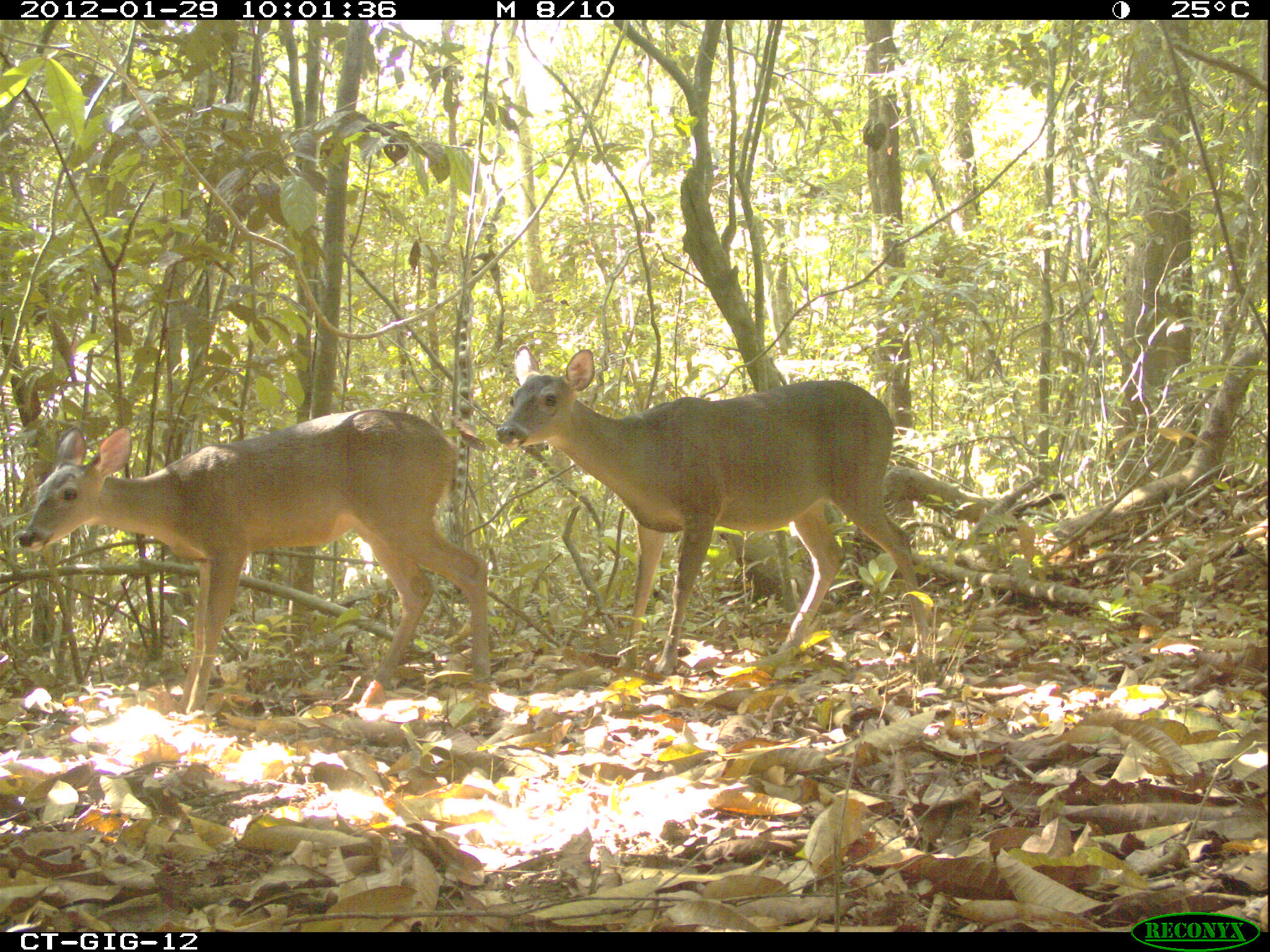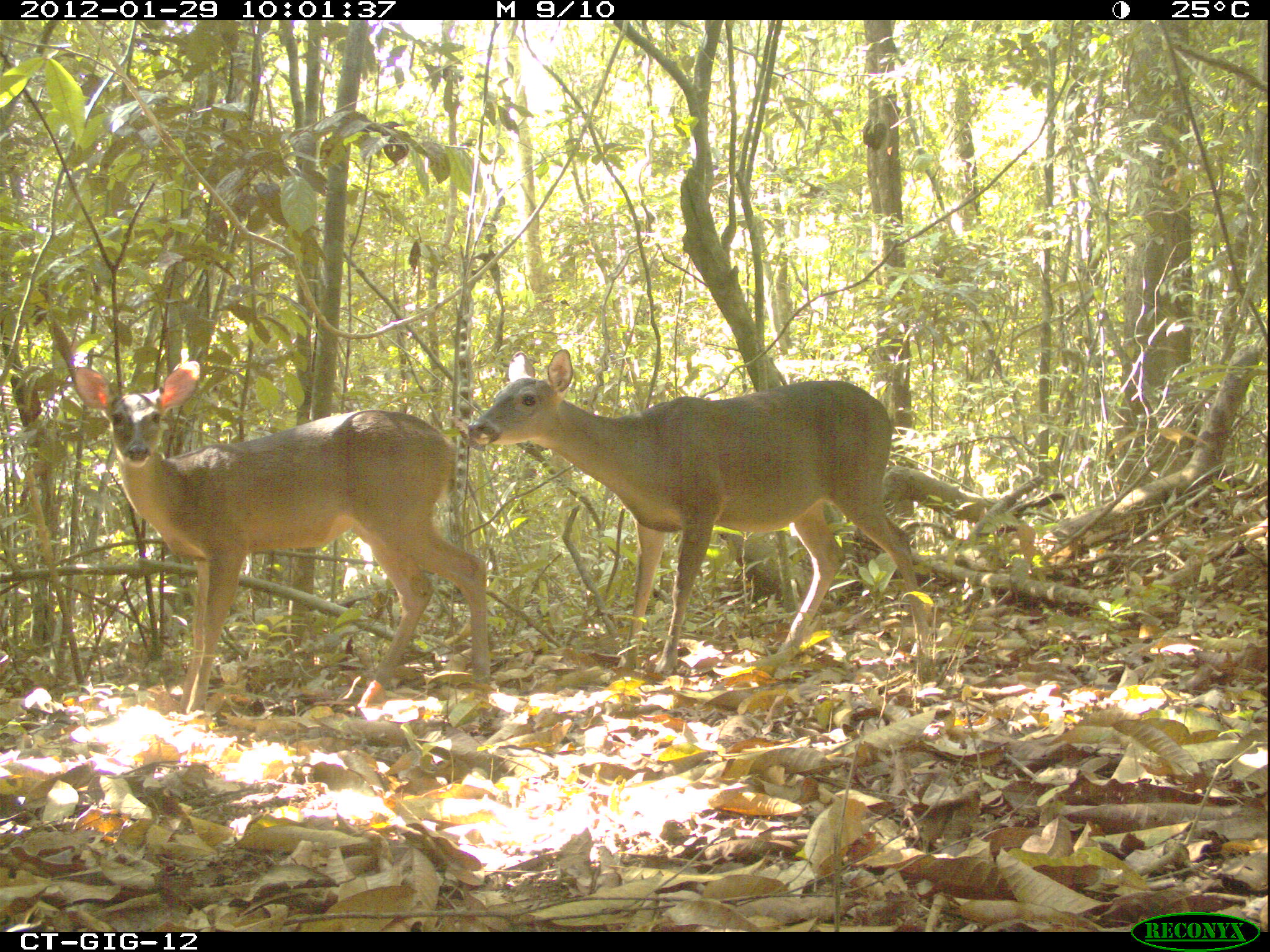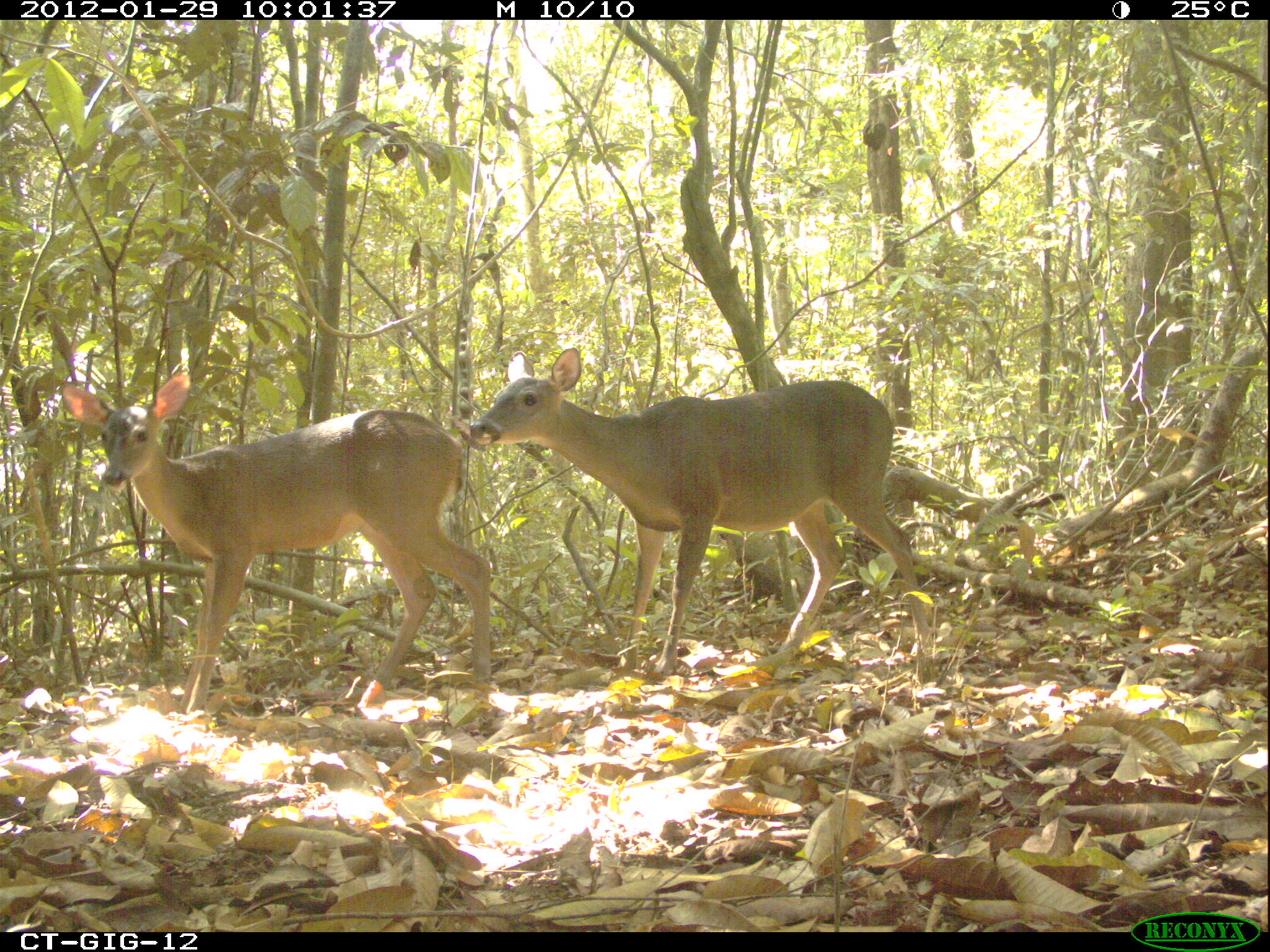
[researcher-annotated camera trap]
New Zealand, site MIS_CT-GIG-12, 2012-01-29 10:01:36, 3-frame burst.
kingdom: Animalia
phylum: Chordata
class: Mammalia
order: Artiodactyla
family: Cervidae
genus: Odocoileus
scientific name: Odocoileus virginianus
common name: white-tailed deer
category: white tailed deer